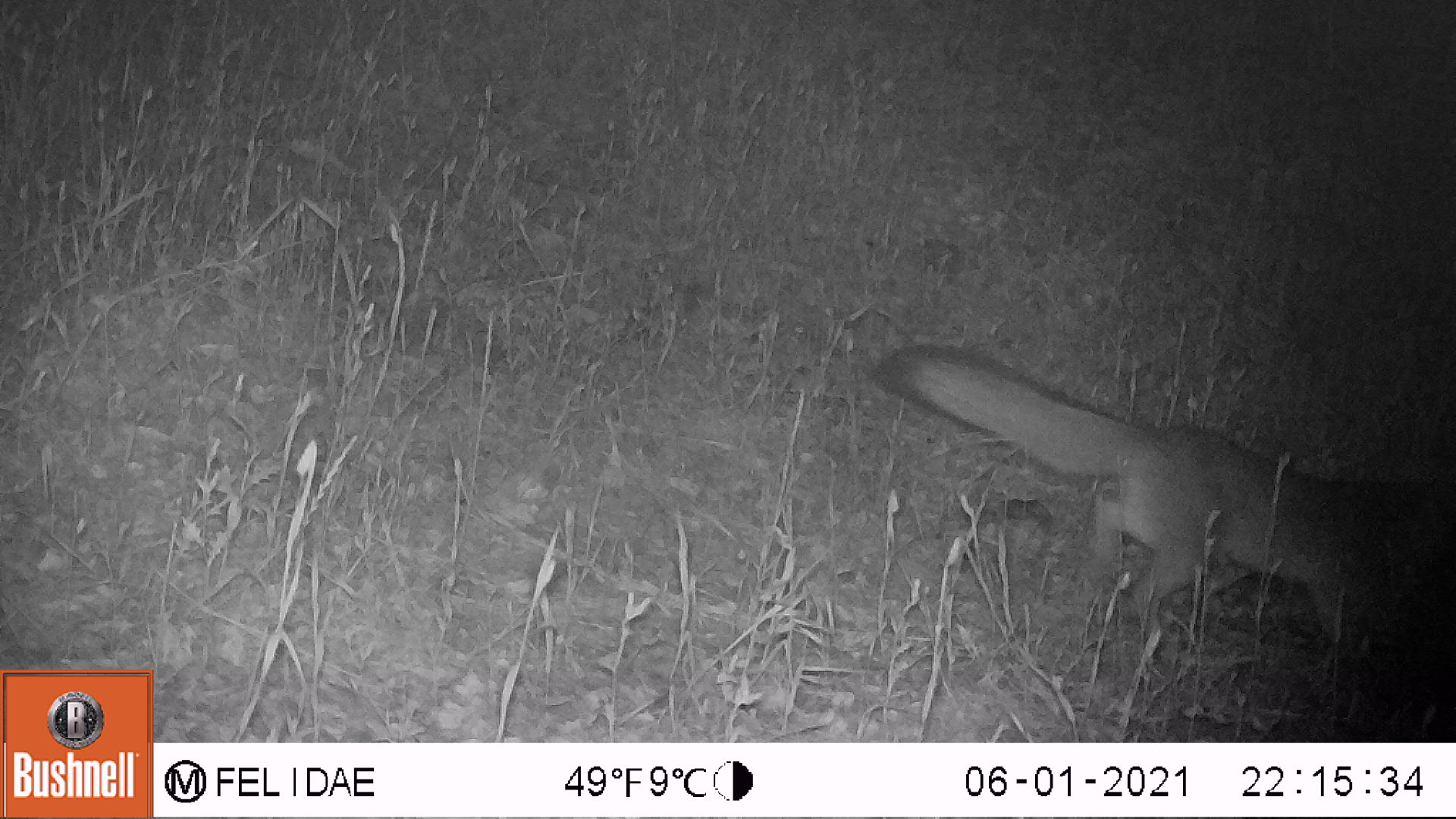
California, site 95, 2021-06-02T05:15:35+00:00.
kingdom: Animalia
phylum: Chordata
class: Mammalia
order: Carnivora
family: Canidae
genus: Urocyon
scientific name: Urocyon cinereoargenteus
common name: gray fox